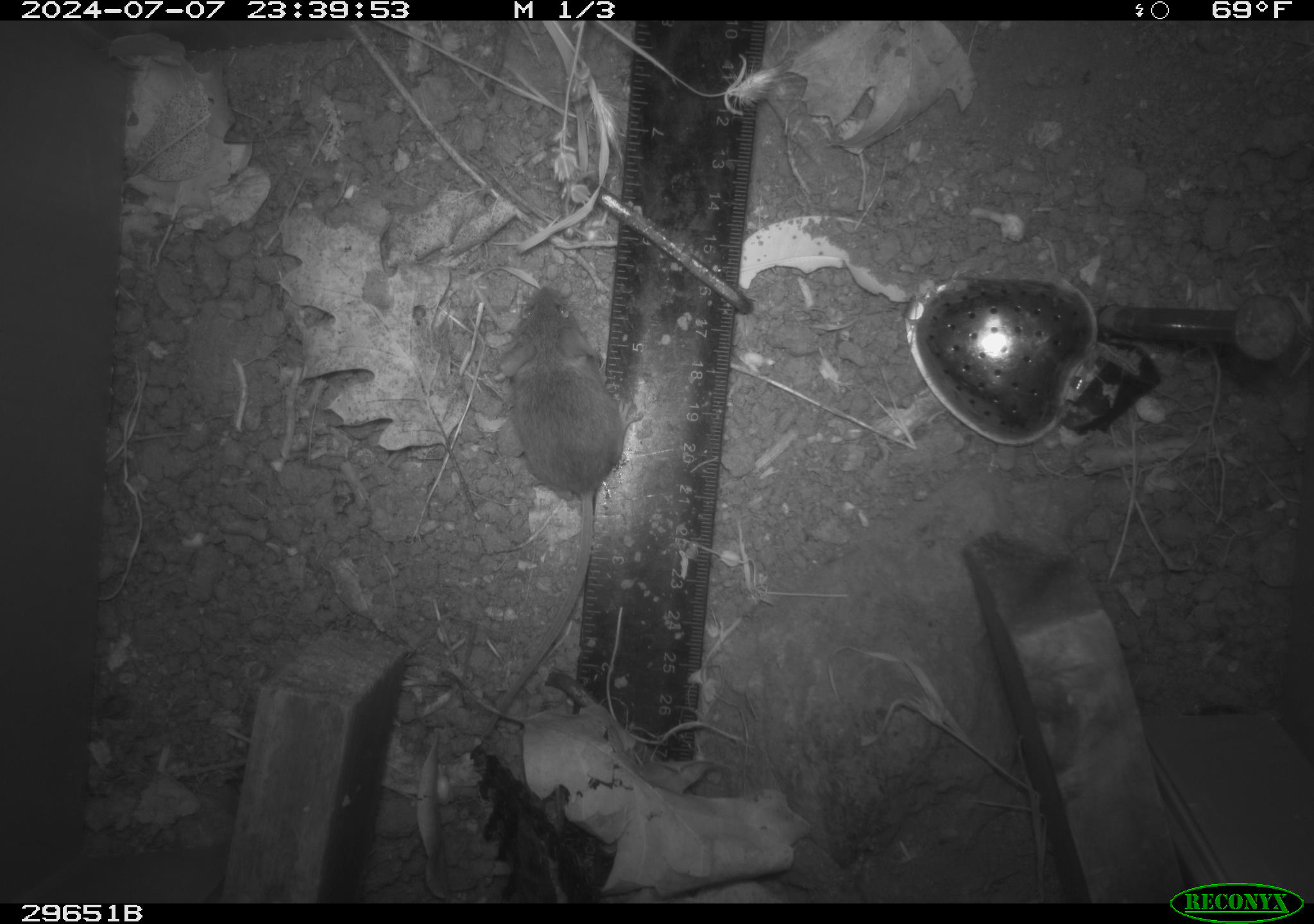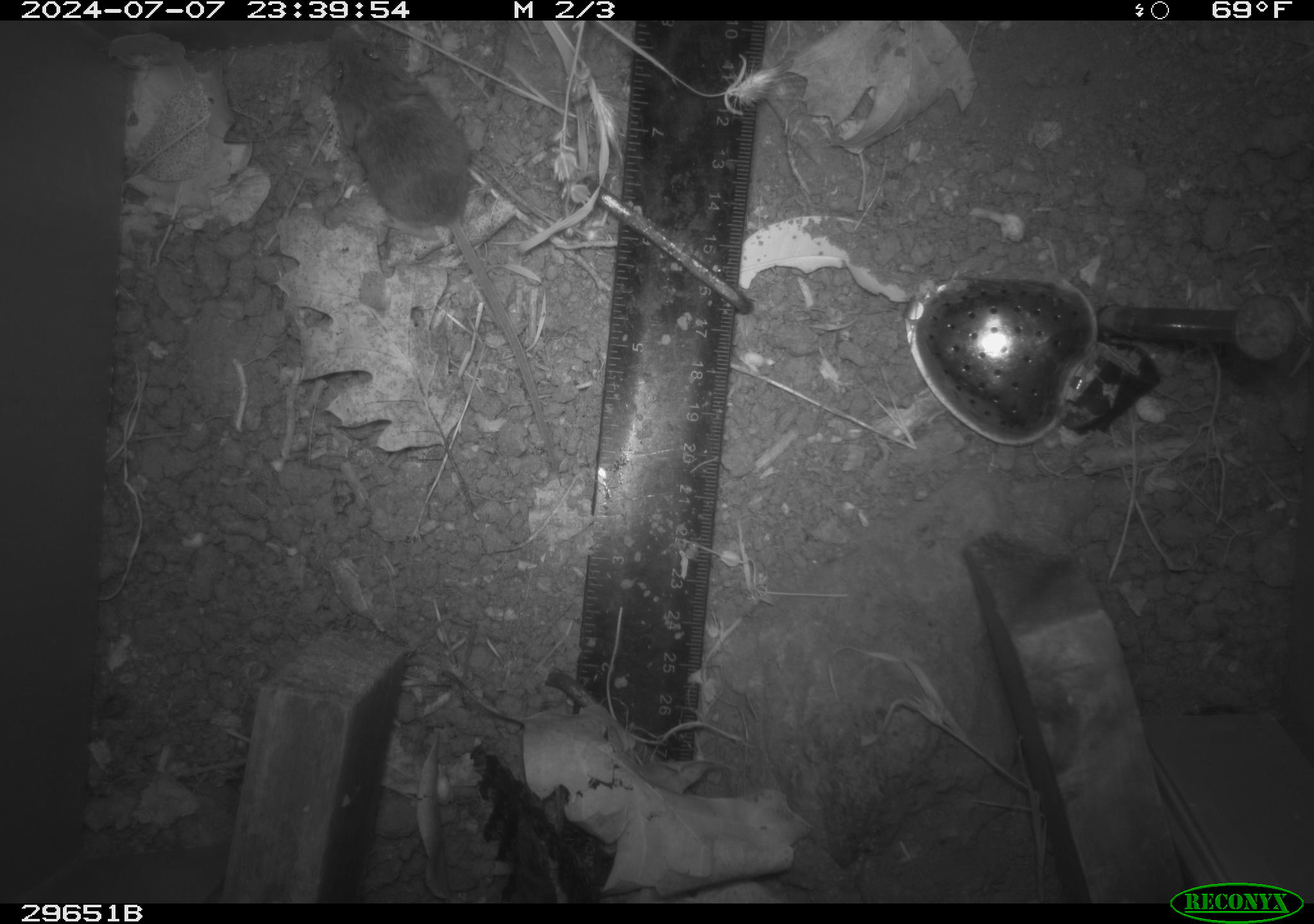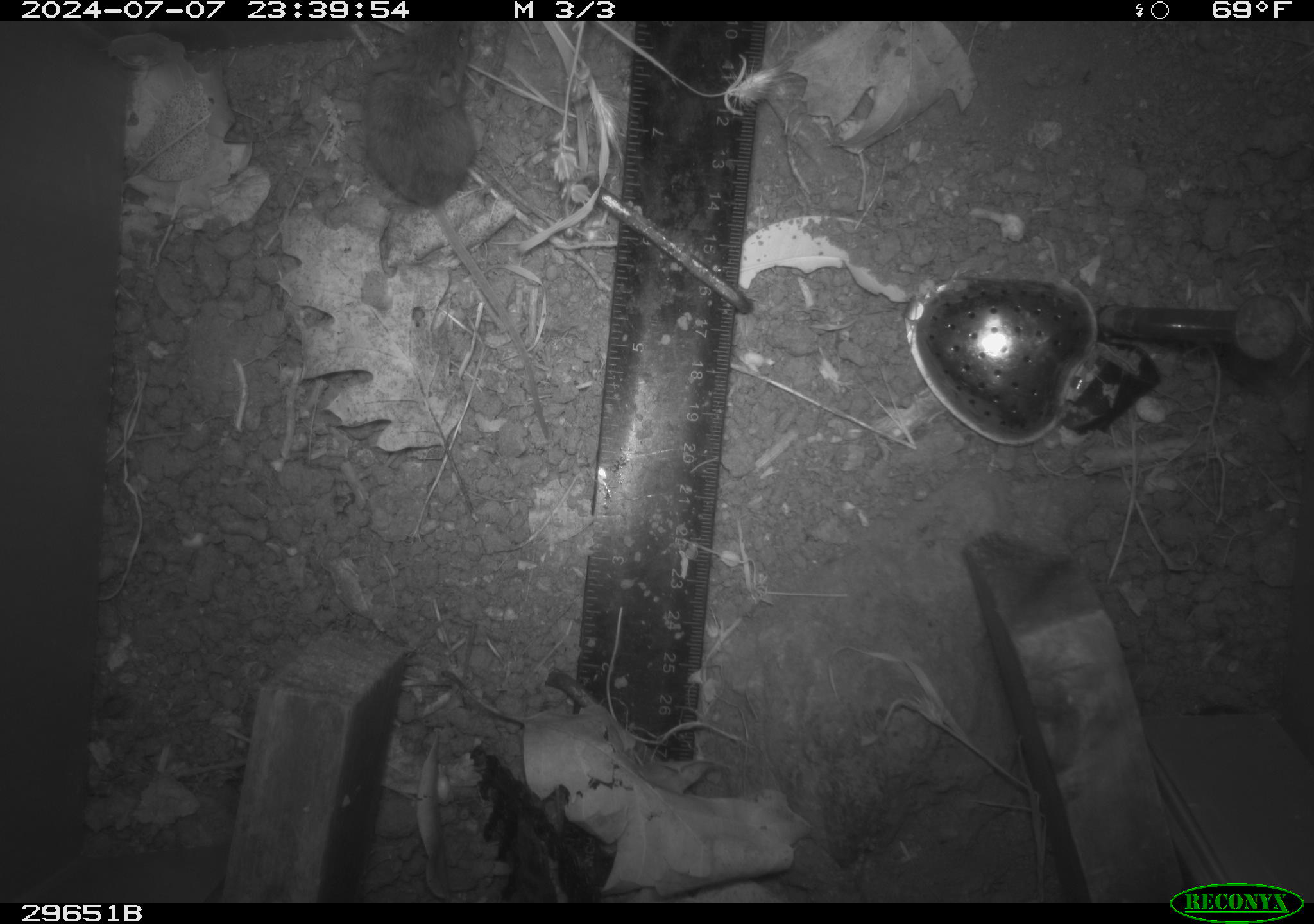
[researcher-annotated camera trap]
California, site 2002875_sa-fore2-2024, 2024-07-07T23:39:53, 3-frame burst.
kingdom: Animalia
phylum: Chordata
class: Mammalia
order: Rodentia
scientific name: Rodentia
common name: mouse species